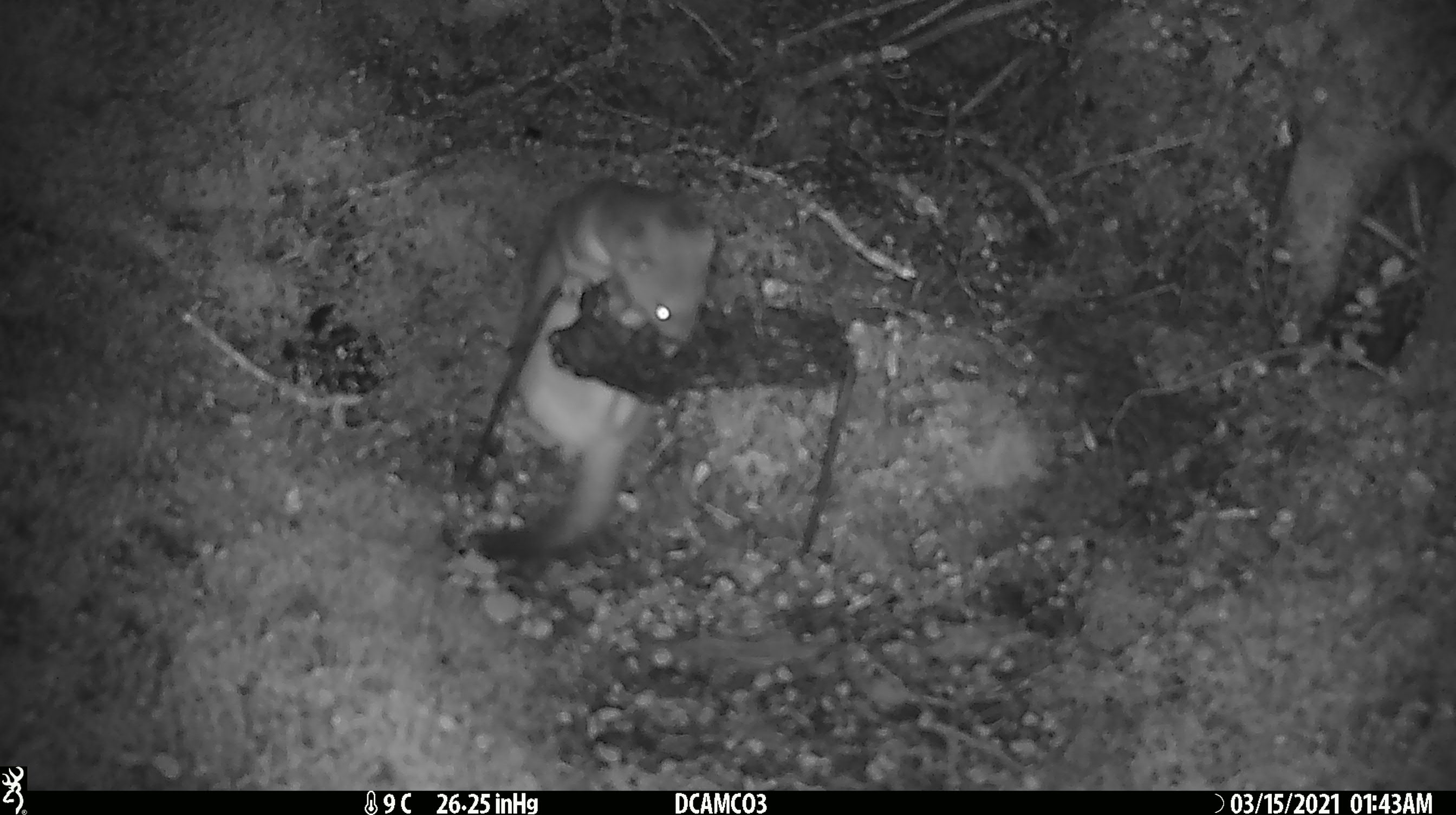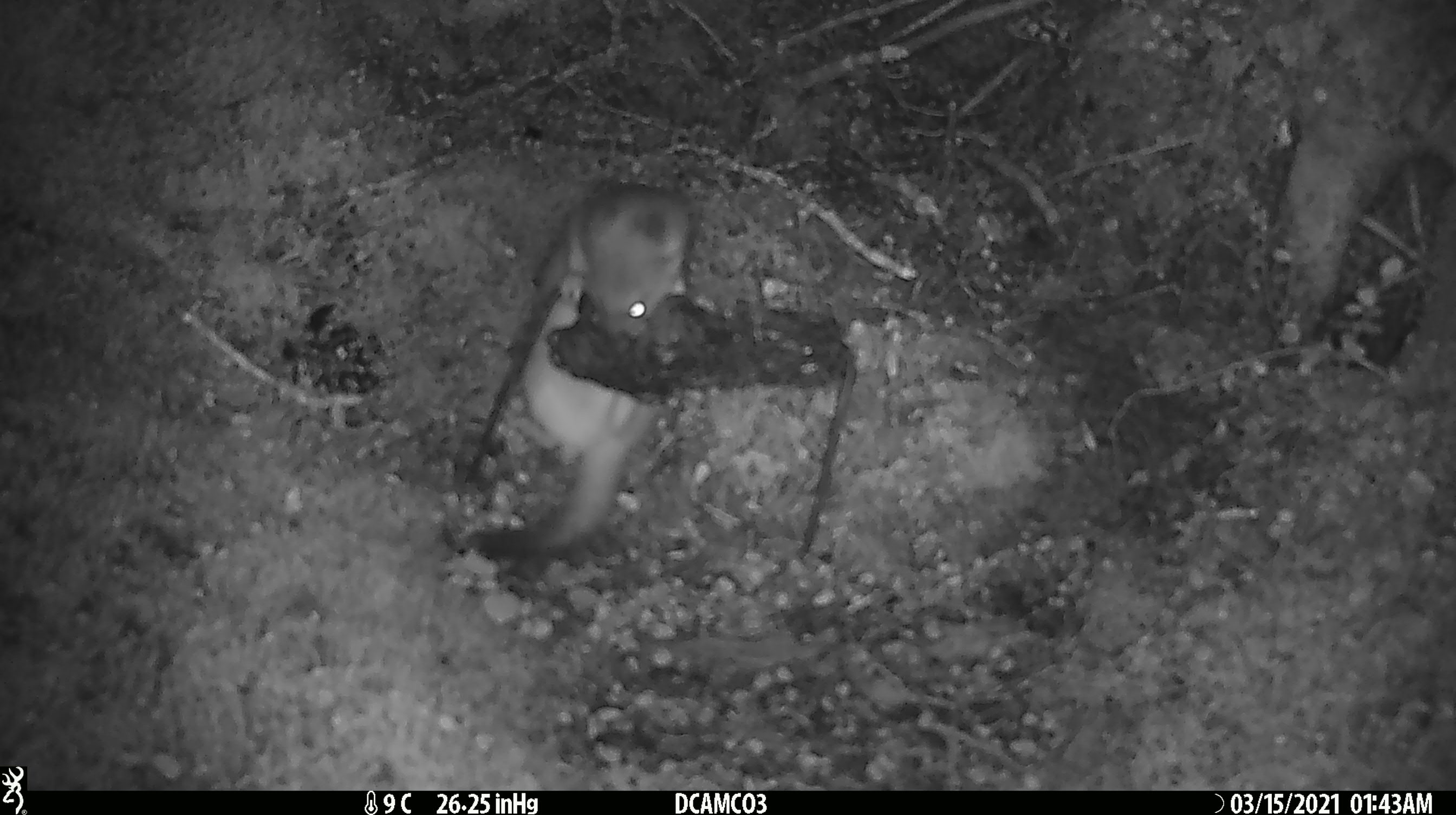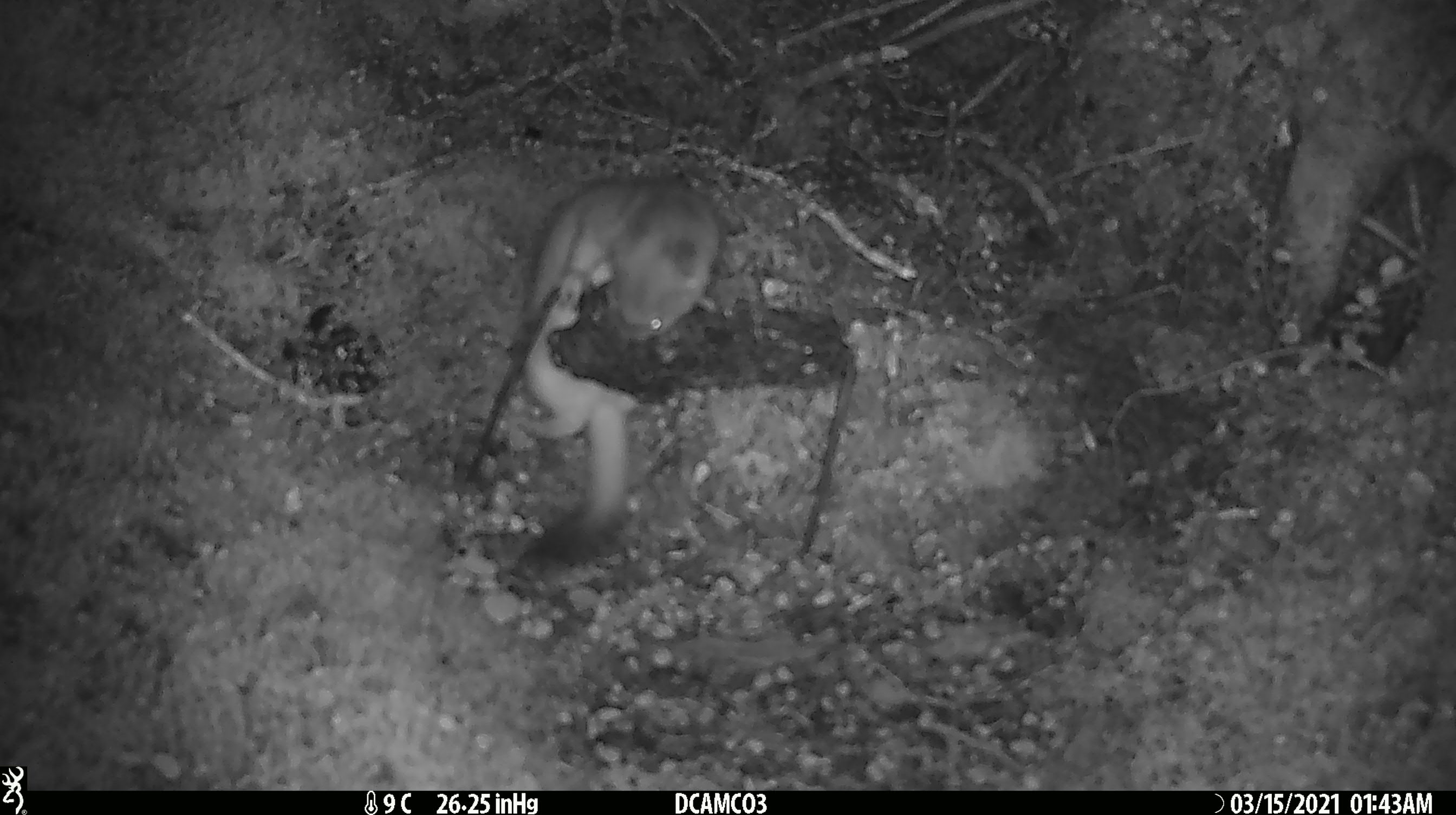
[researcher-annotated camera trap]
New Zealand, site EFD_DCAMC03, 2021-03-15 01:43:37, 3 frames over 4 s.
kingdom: Animalia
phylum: Chordata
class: Mammalia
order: Carnivora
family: Mustelidae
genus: Mustela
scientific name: Mustela erminea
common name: stoat